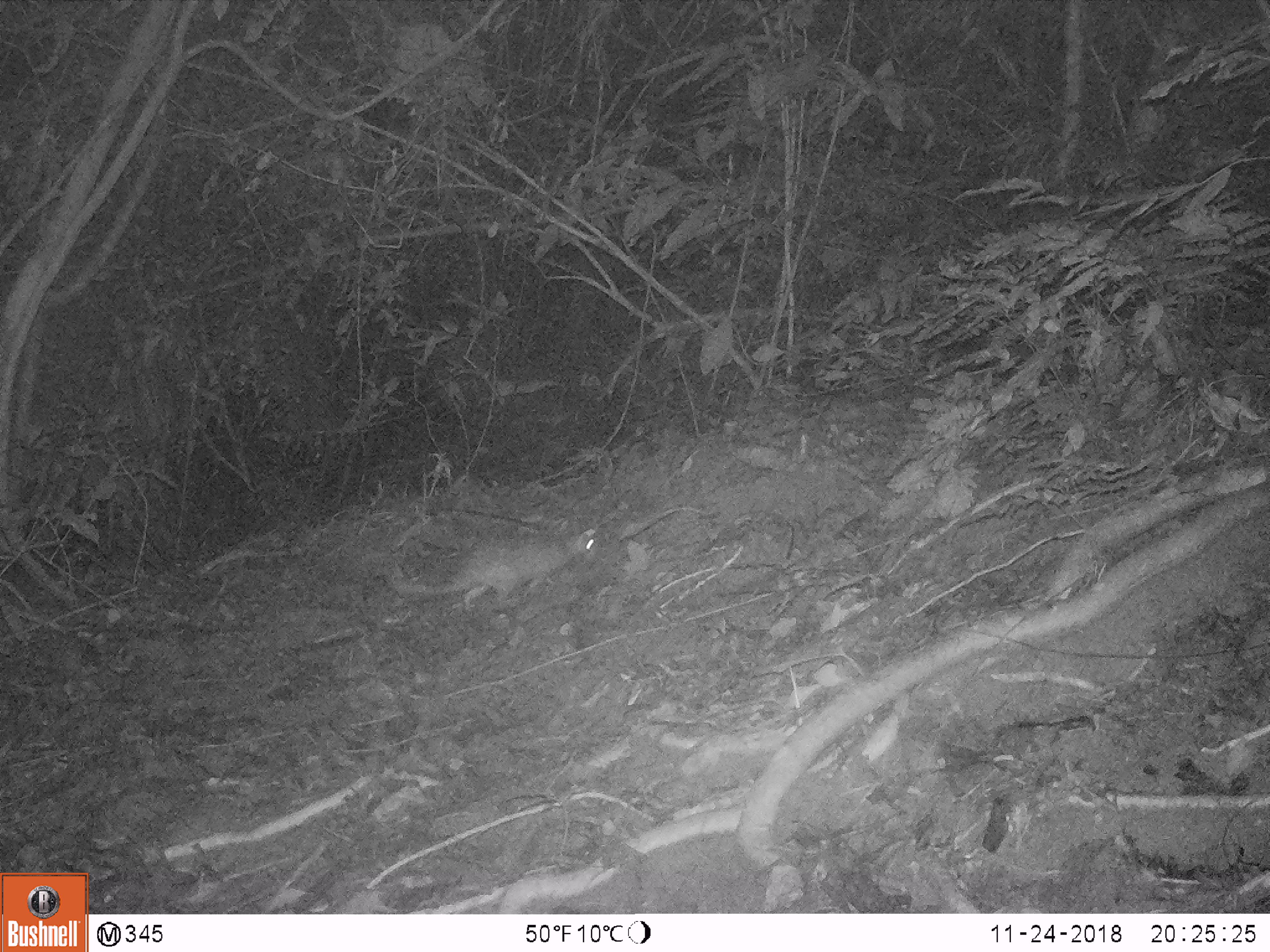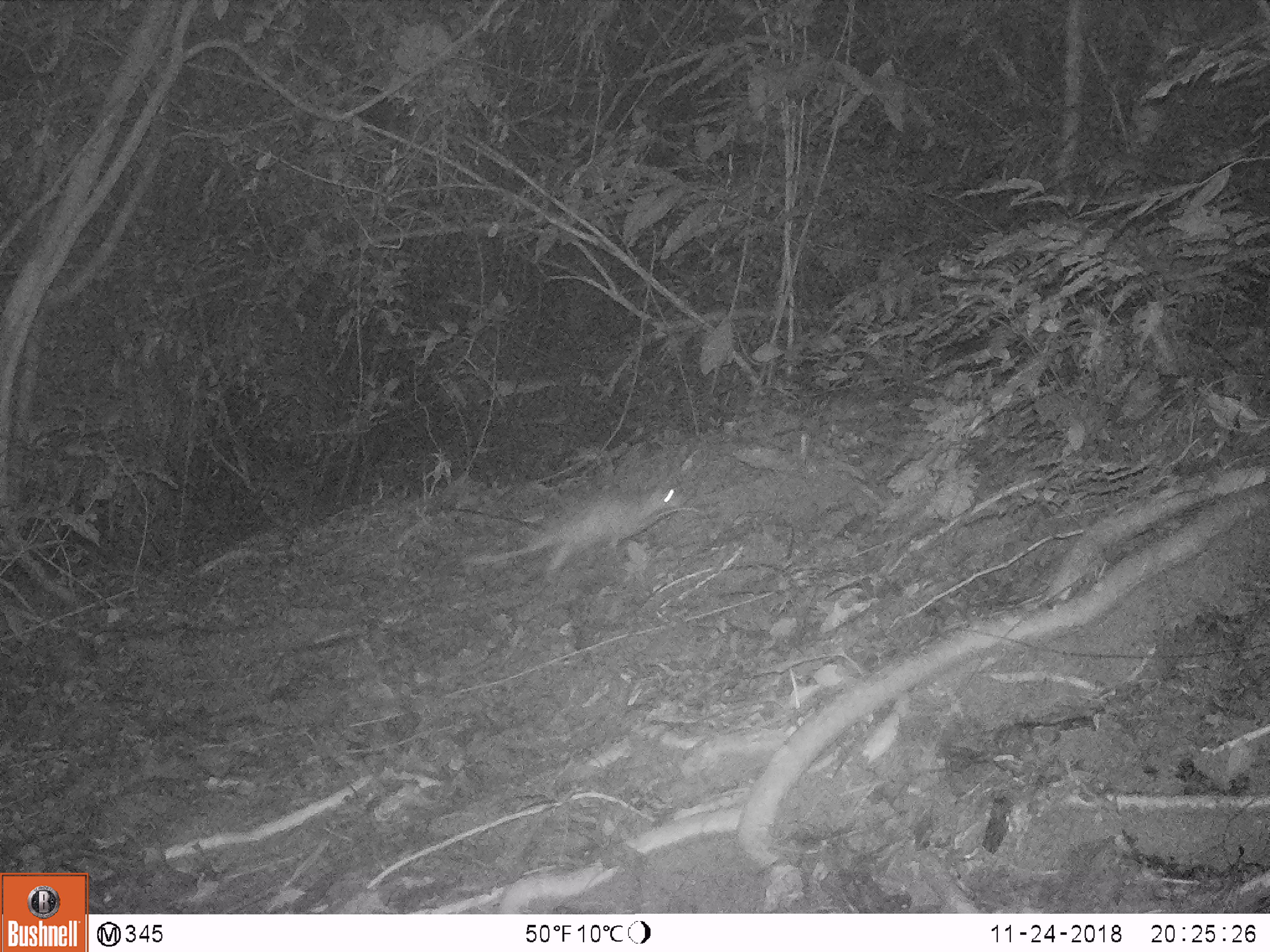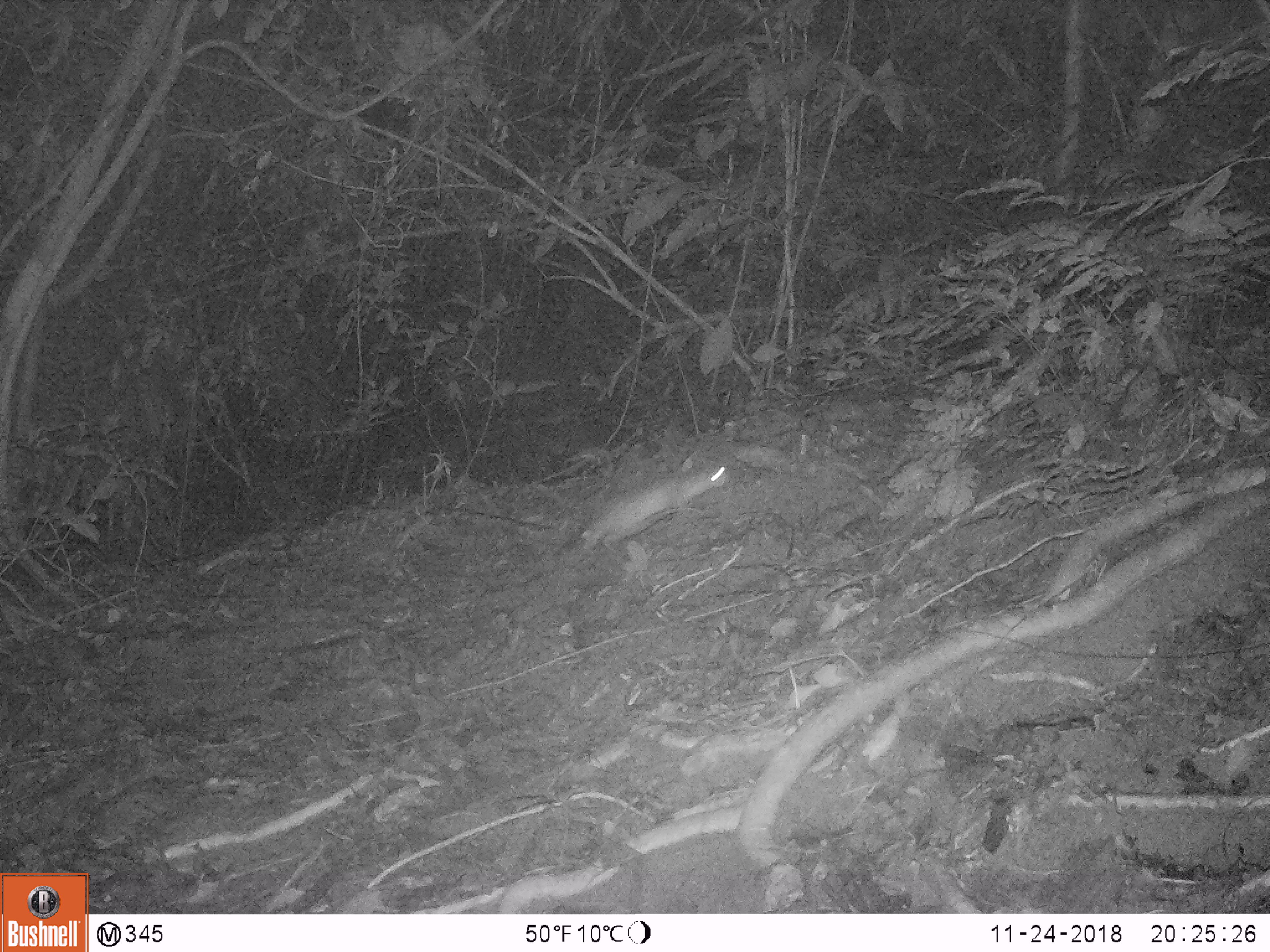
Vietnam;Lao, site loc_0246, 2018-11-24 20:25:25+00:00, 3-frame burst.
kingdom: Animalia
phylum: Chordata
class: Mammalia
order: Rodentia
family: Hystricidae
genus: Atherurus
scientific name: Atherurus macrourus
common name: asiatic brush-tailed porcupine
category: asiatic brush tailed porcupine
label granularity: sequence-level